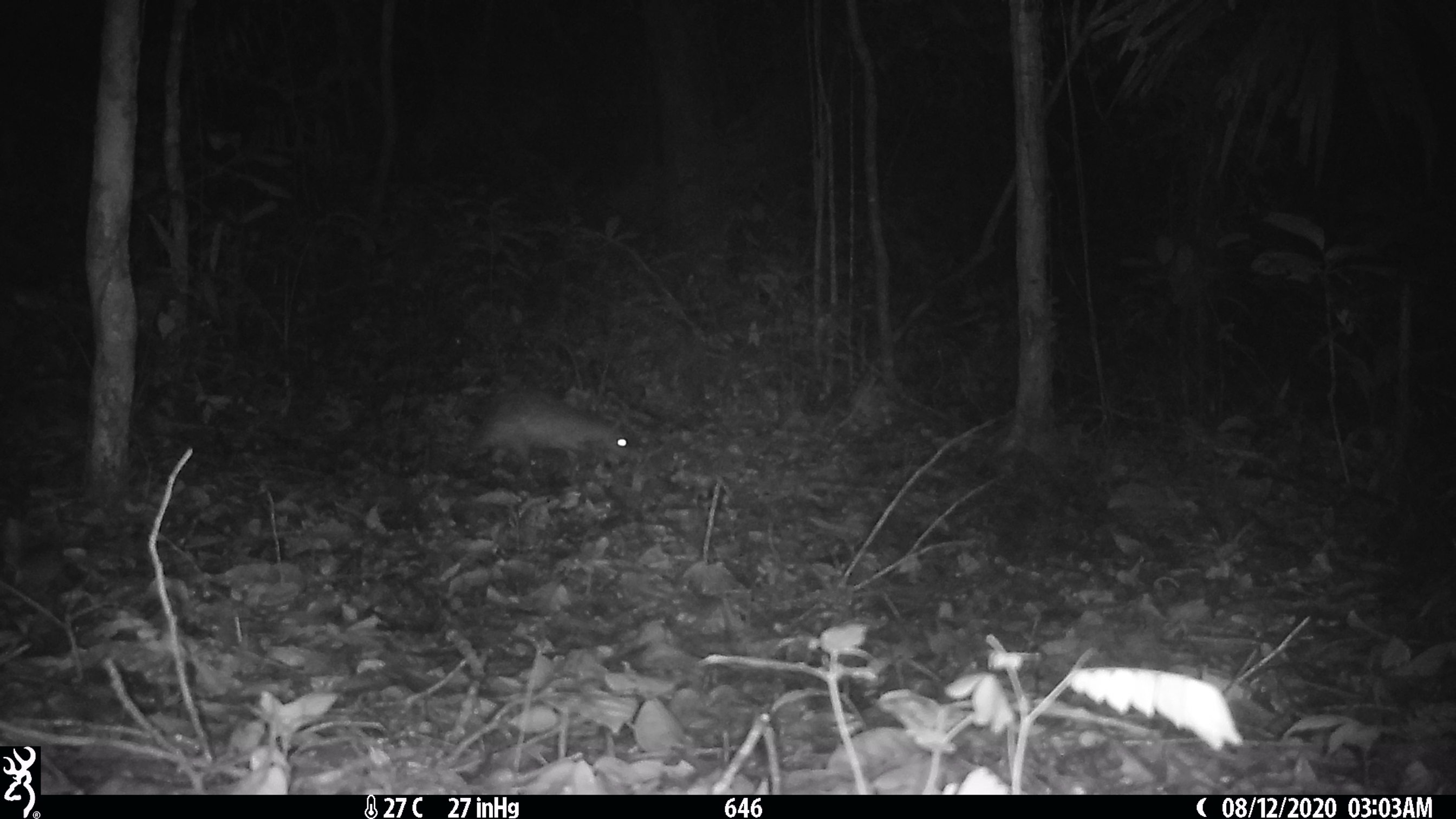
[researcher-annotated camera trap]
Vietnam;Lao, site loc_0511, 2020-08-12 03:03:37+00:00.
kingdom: Animalia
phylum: Chordata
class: Mammalia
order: Rodentia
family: Hystricidae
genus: Atherurus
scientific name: Atherurus macrourus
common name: asiatic brush-tailed porcupine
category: asiatic brush tailed porcupine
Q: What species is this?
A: Asiatic brush tailed porcupine (asiatic brush-tailed porcupine) (Atherurus macrourus).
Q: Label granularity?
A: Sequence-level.